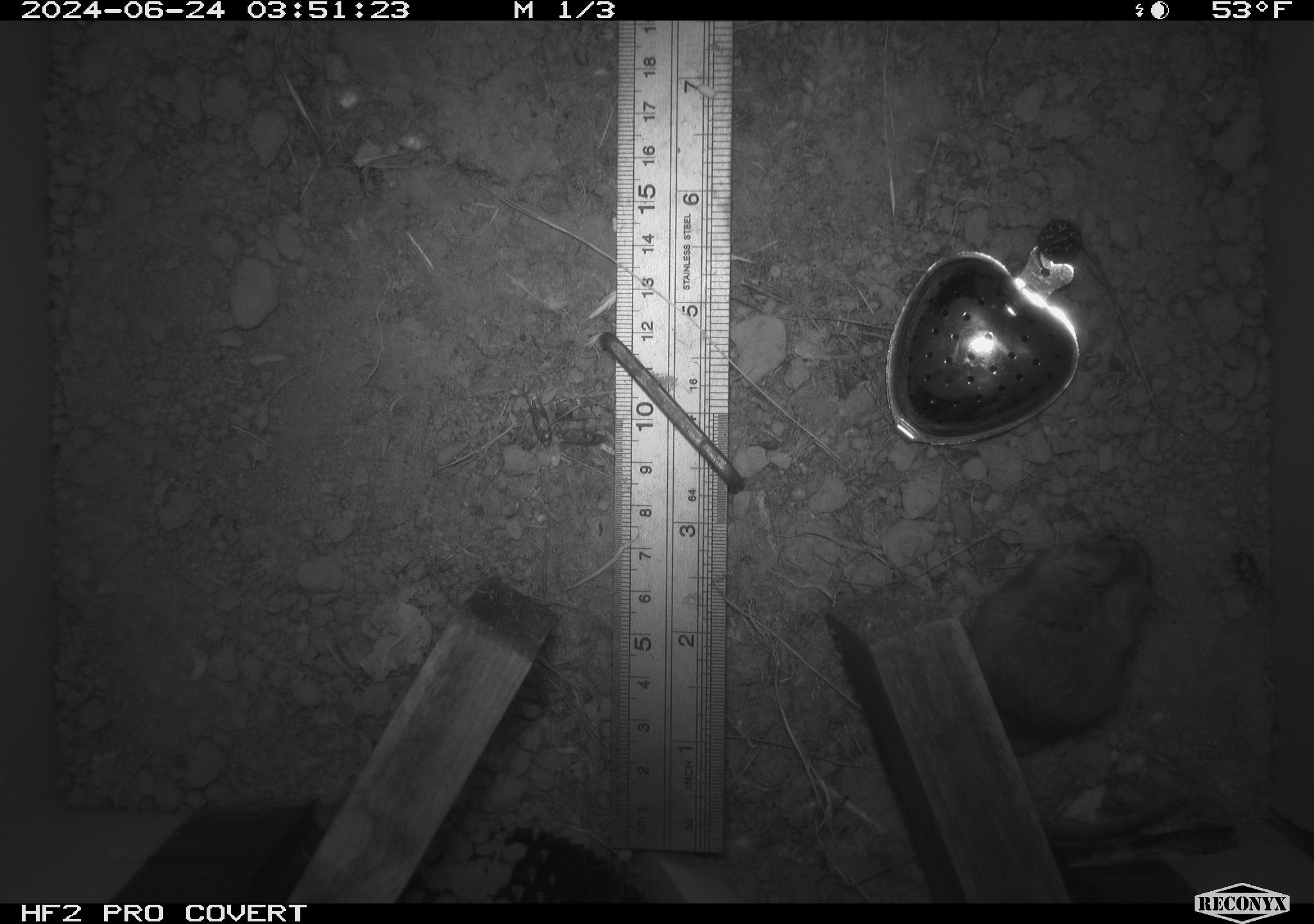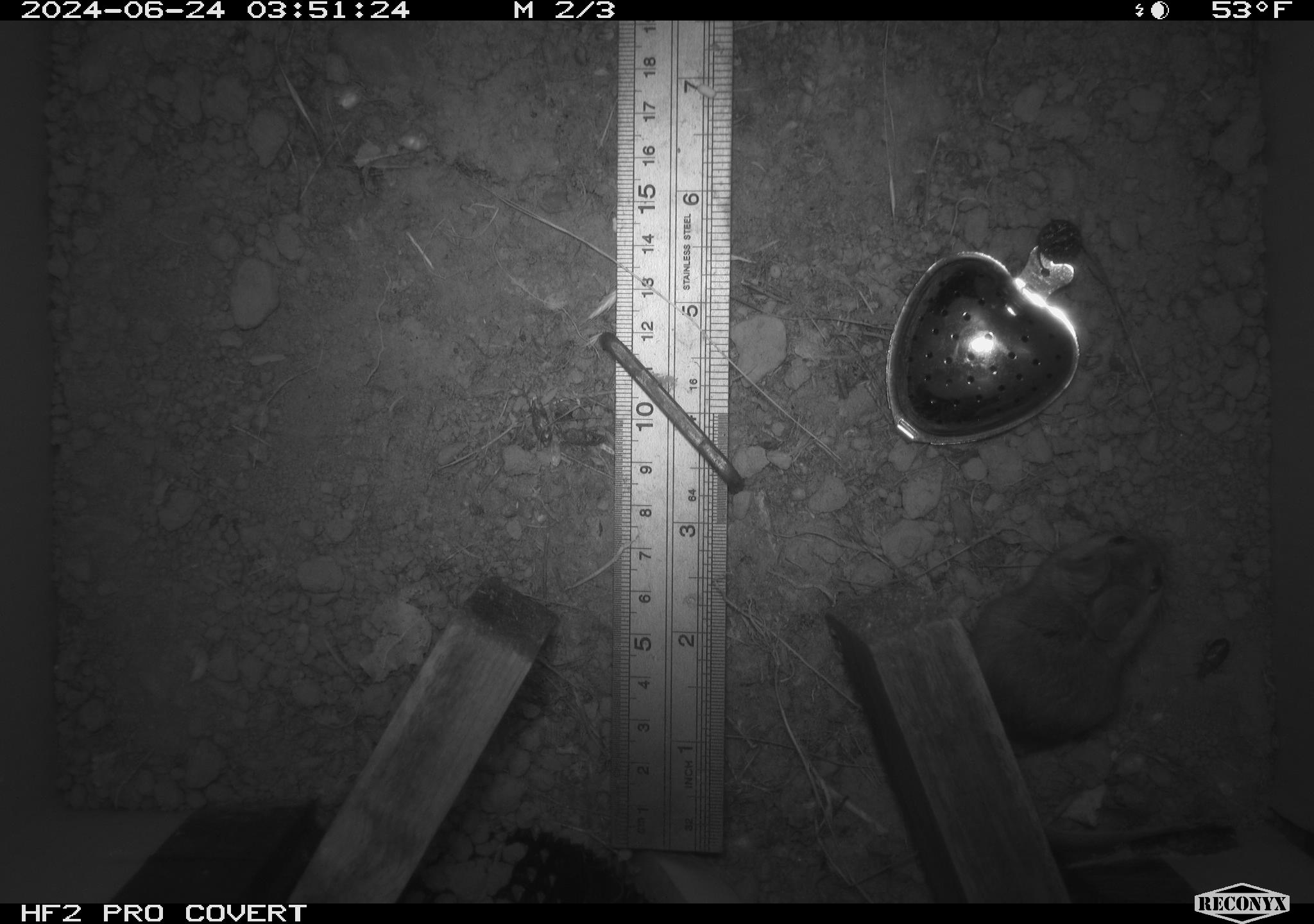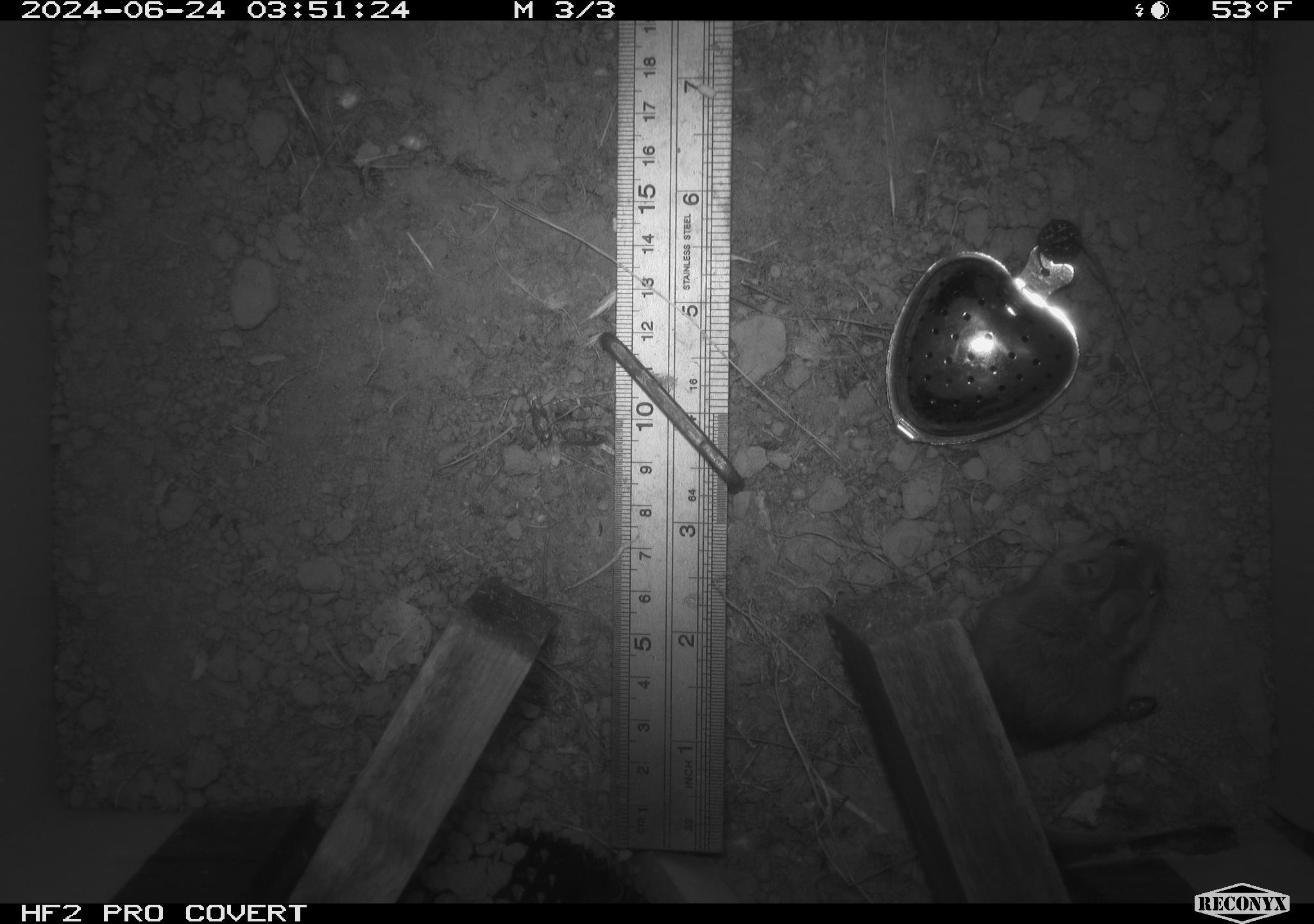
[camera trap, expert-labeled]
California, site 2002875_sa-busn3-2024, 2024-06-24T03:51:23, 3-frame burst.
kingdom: Animalia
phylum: Chordata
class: Mammalia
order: Rodentia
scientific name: Rodentia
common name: mouse species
Mouse species (Rodentia).